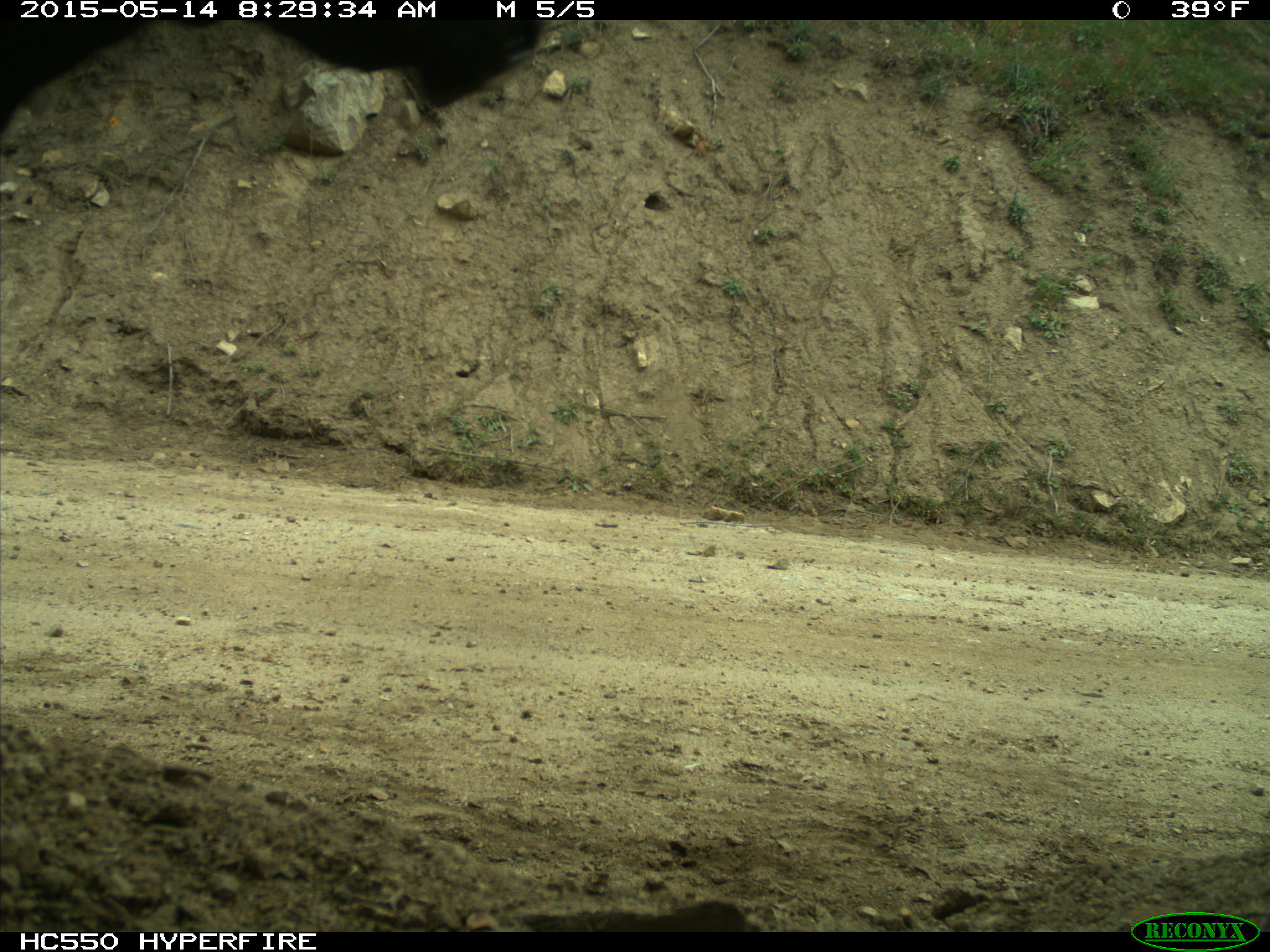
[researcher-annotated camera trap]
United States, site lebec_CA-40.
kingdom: Animalia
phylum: Chordata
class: Mammalia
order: Artiodactyla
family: Bovidae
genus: Bos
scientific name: Bos taurus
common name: domestic cow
Bos taurus (domestic cow).